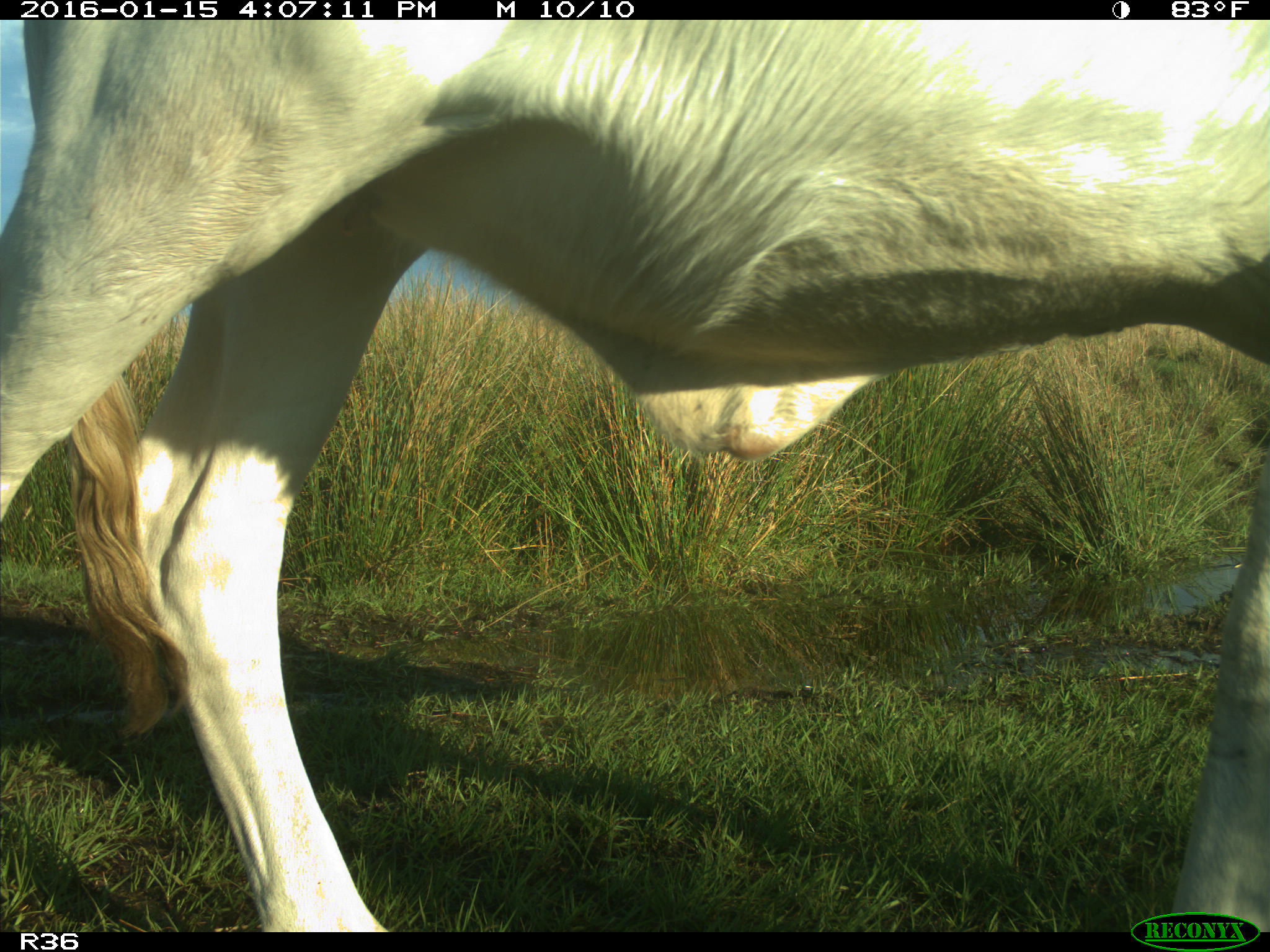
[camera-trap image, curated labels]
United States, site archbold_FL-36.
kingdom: Animalia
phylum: Chordata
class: Mammalia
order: Artiodactyla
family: Bovidae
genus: Bos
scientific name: Bos taurus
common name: domestic cow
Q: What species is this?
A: Bos taurus (domestic cow).